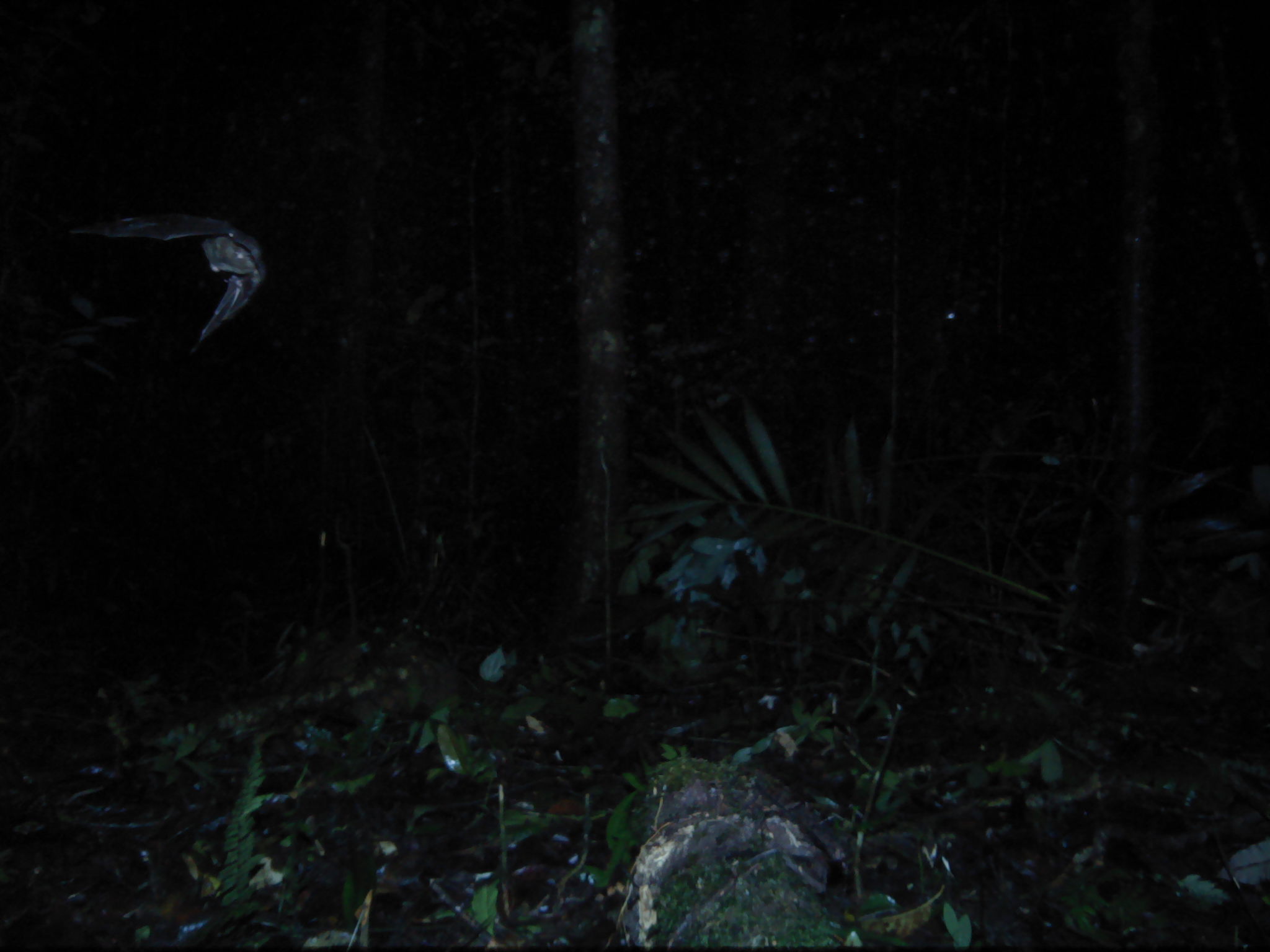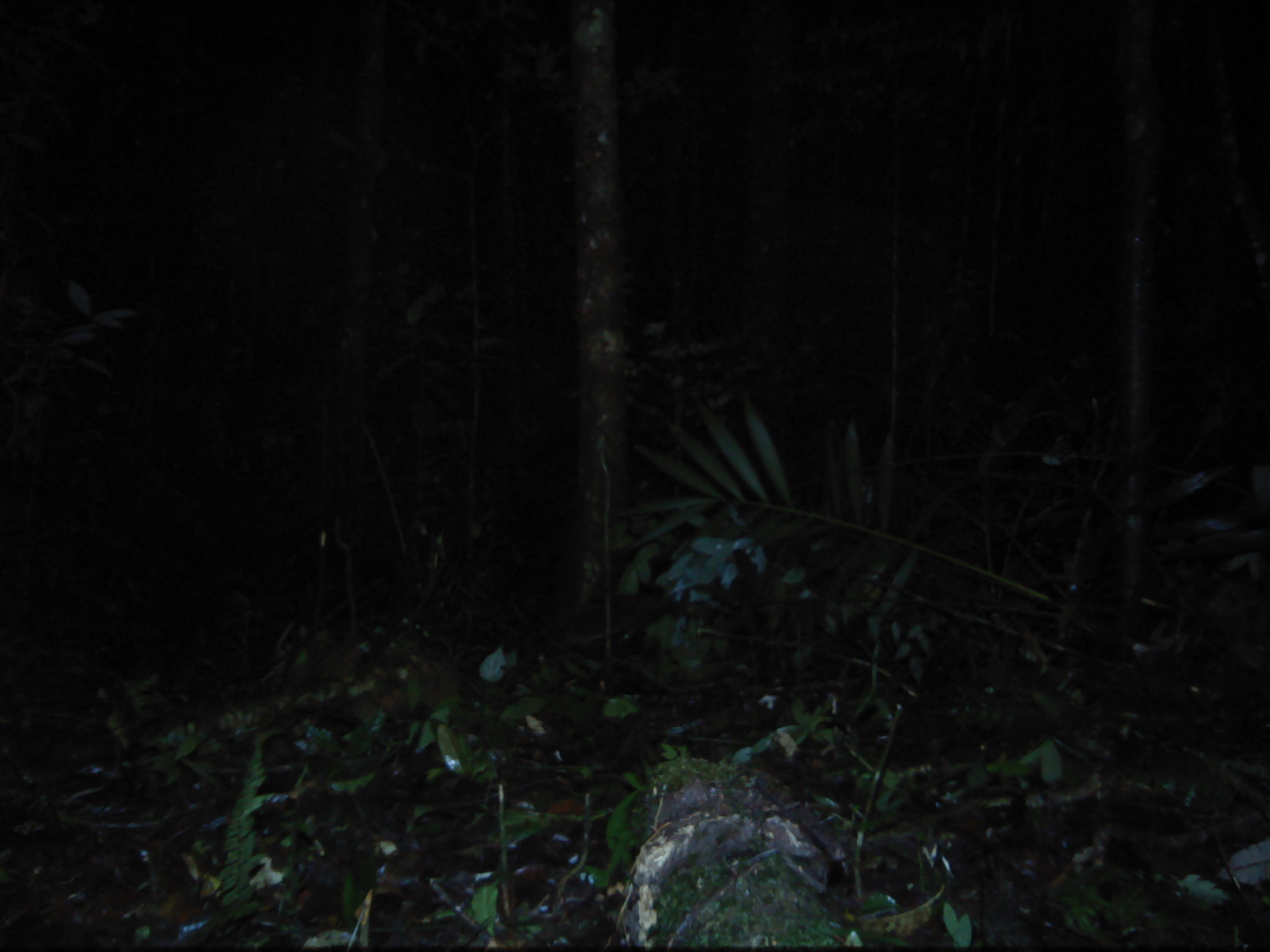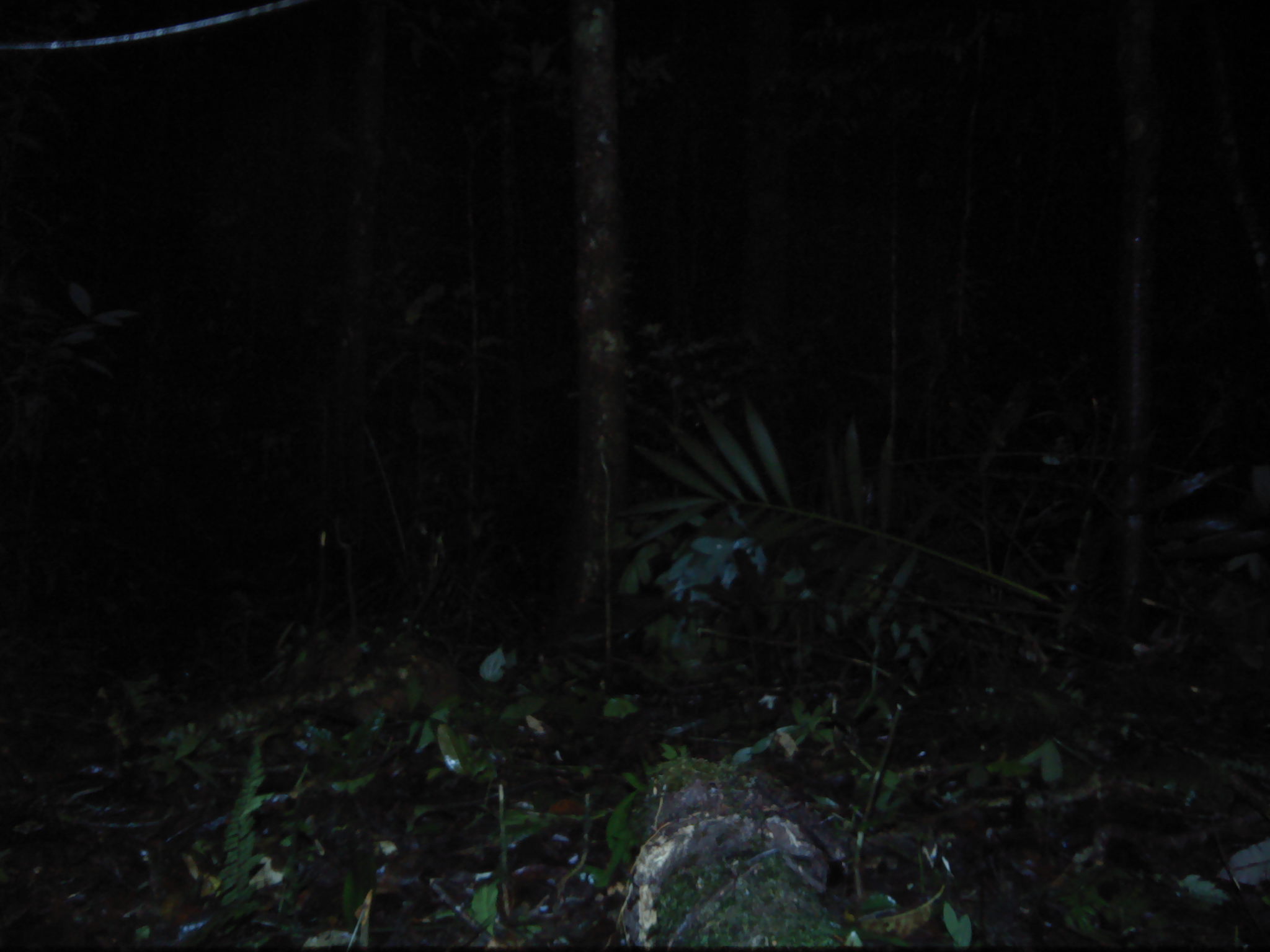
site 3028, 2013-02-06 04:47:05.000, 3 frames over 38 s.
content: unidentified animal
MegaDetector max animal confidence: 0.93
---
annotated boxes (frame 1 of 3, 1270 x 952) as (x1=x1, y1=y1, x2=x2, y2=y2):
unknown: (x1=67, y1=212, x2=265, y2=355)